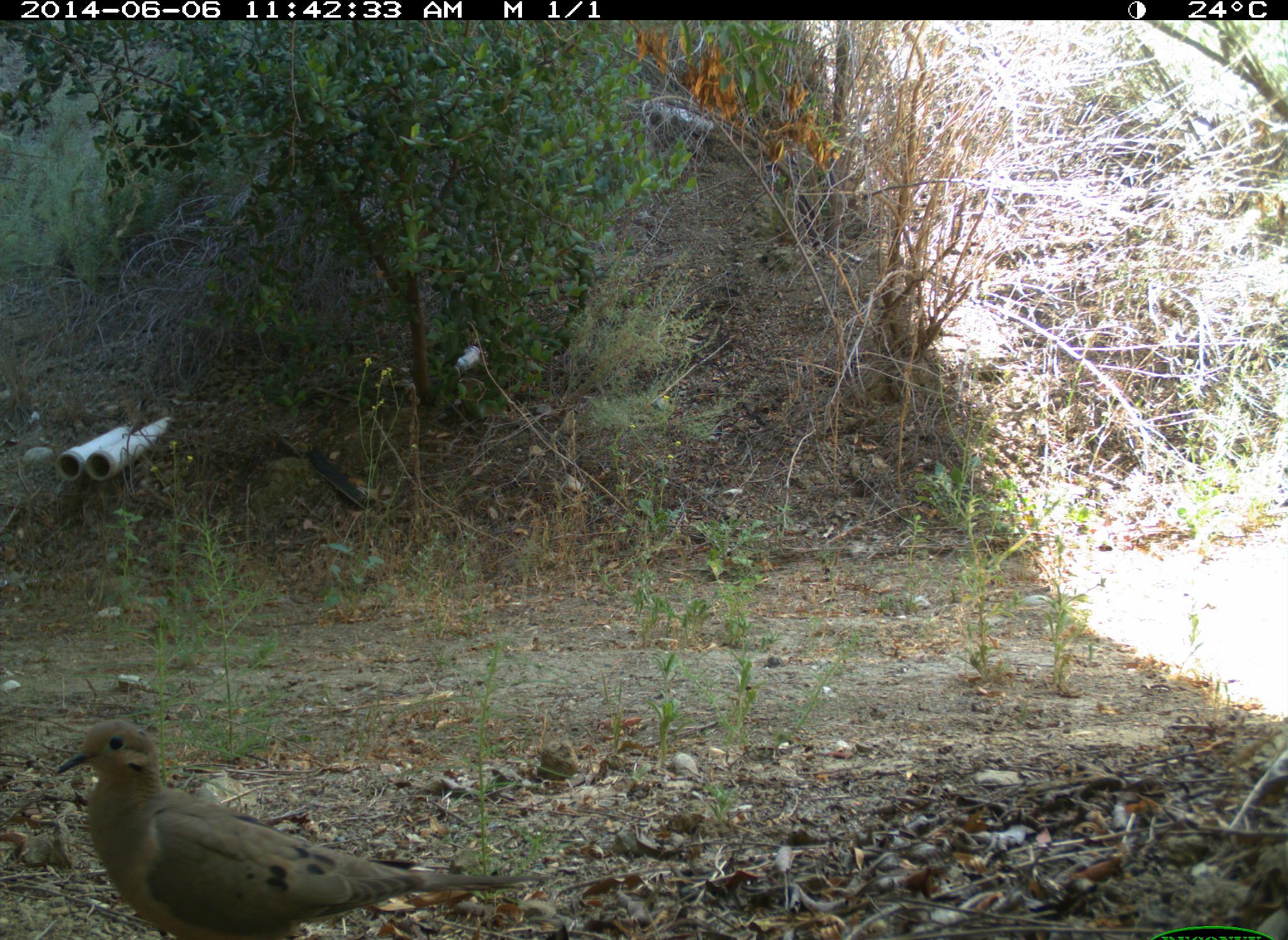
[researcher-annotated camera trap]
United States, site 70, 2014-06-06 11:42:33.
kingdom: Animalia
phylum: Chordata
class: Aves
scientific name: Aves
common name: bird